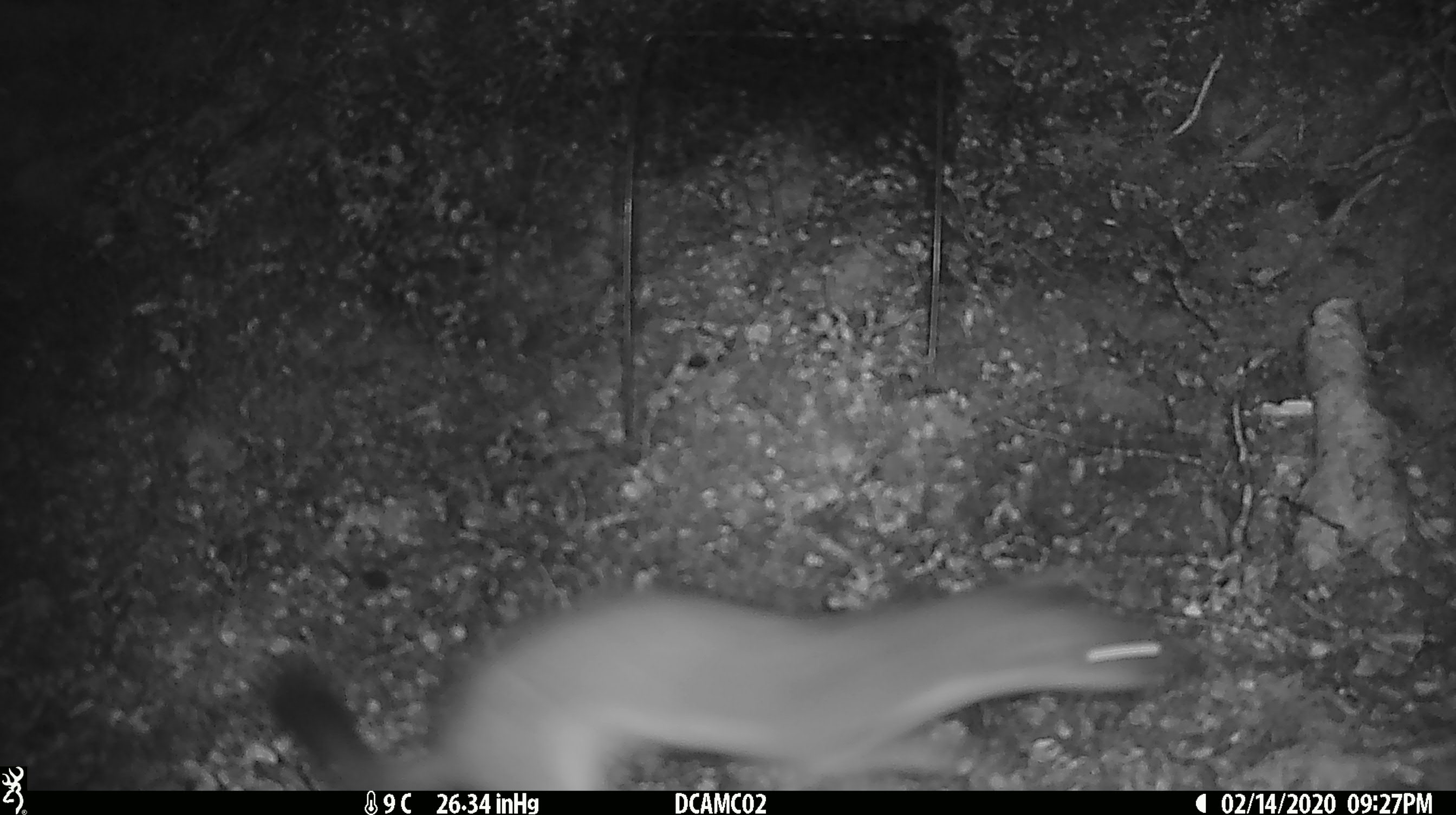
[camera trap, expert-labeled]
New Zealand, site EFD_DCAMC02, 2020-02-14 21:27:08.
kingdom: Animalia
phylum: Chordata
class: Mammalia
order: Carnivora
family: Mustelidae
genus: Mustela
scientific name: Mustela erminea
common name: stoat